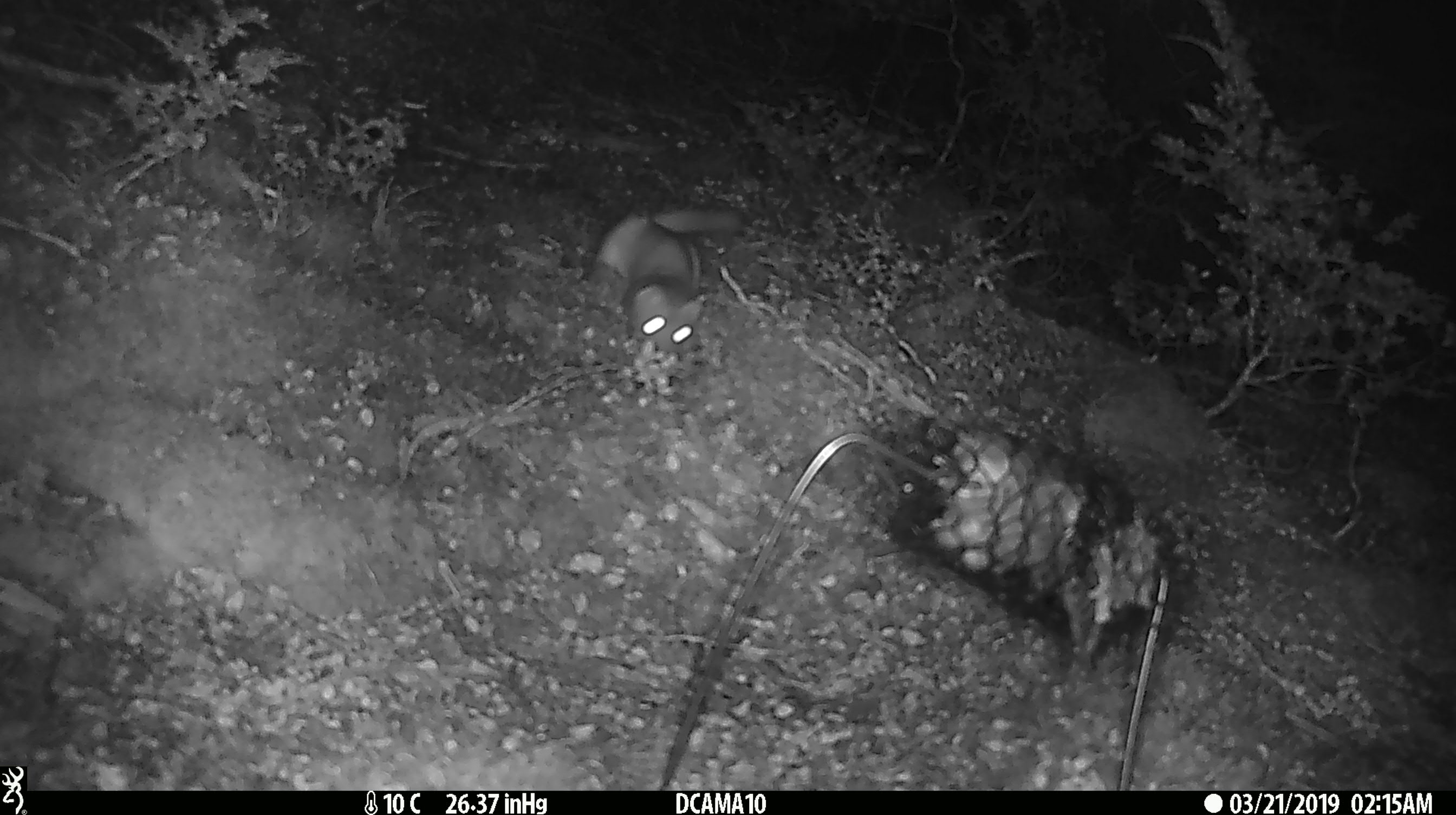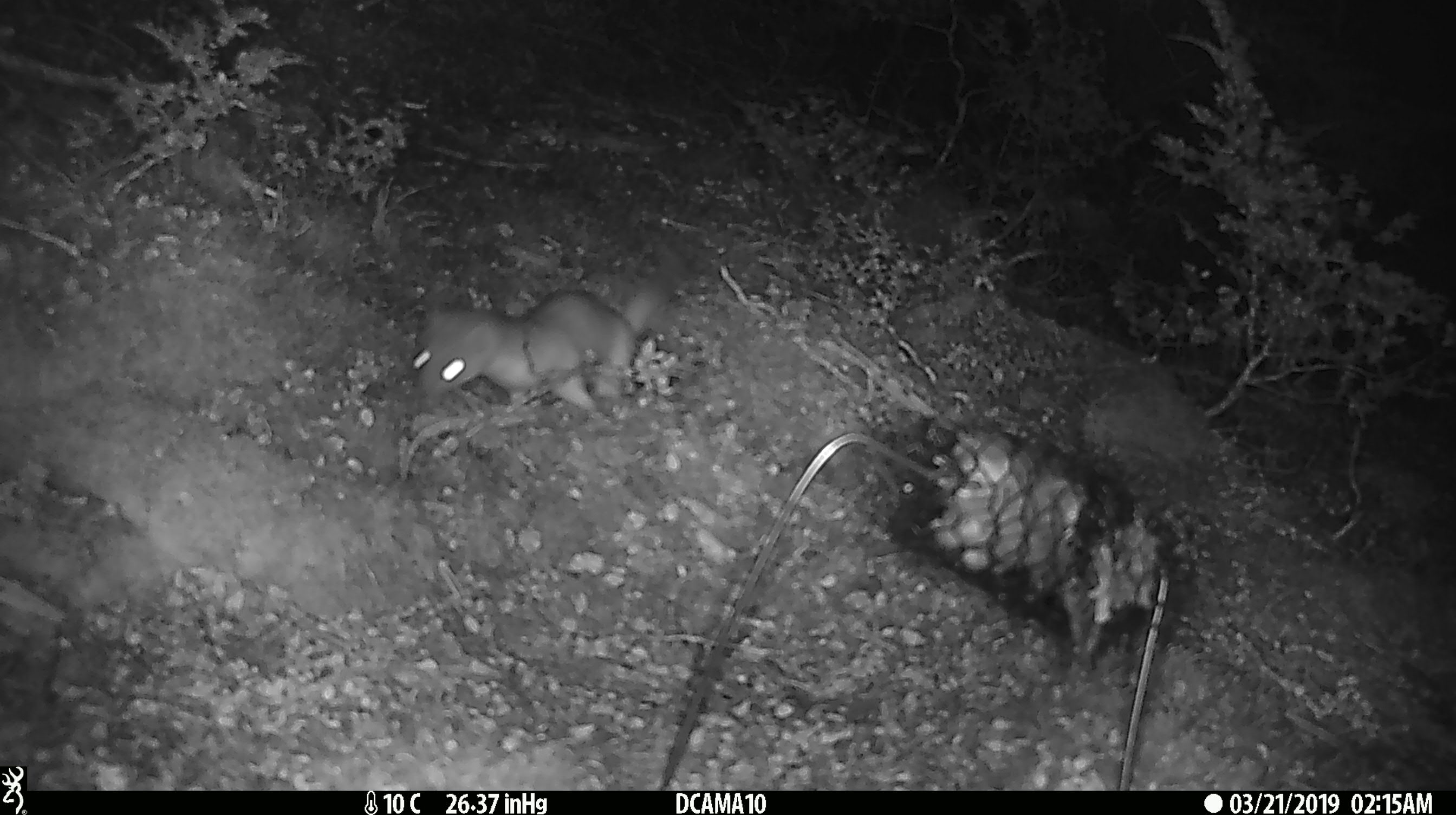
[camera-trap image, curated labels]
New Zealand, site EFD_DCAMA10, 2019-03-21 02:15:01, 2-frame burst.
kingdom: Animalia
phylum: Chordata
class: Mammalia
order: Carnivora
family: Mustelidae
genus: Mustela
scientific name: Mustela erminea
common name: stoat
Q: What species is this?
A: Stoat (Mustela erminea).